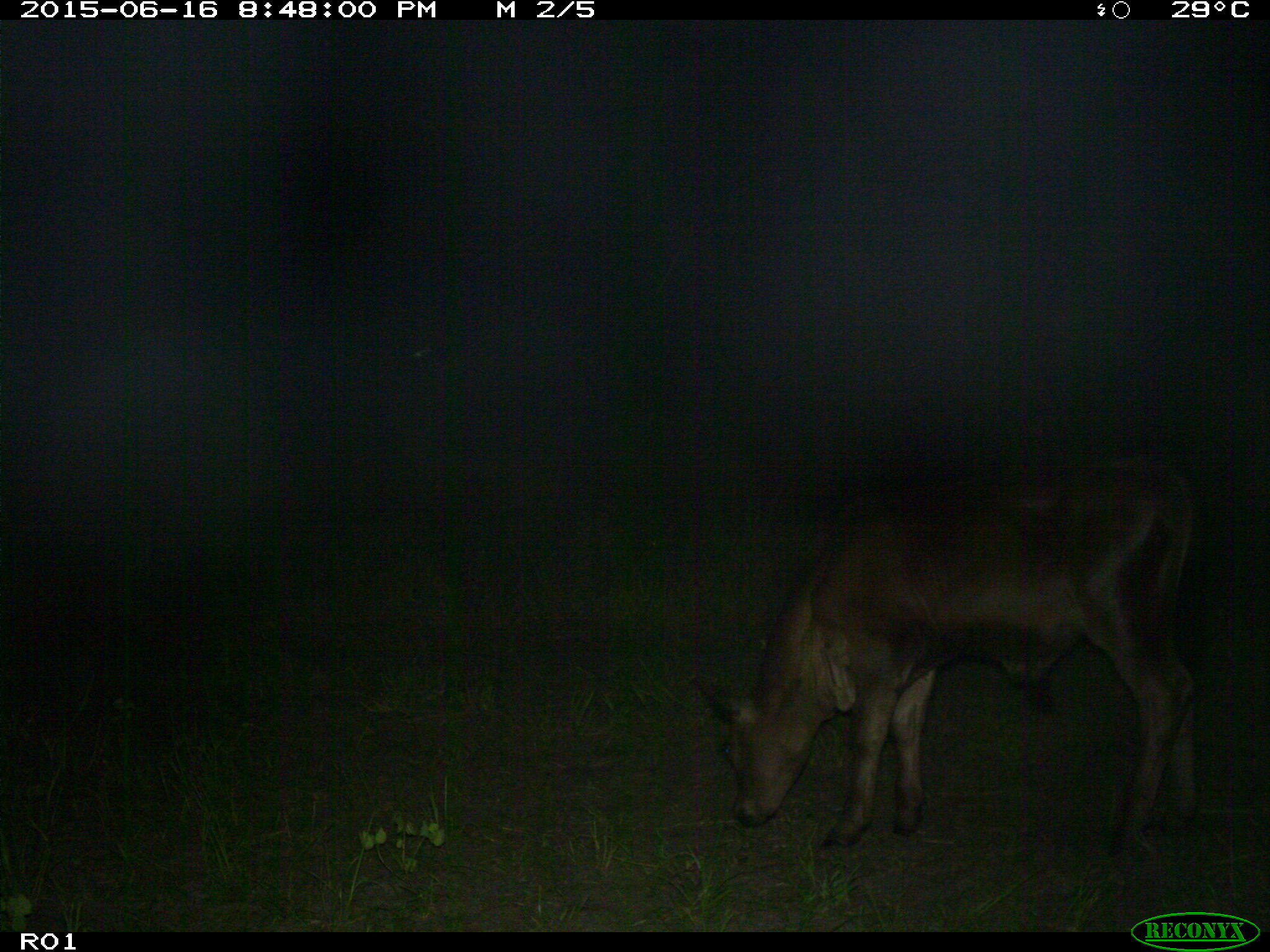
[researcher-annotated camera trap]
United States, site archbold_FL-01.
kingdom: Animalia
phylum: Chordata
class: Mammalia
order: Artiodactyla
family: Bovidae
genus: Bos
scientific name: Bos taurus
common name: domestic cow